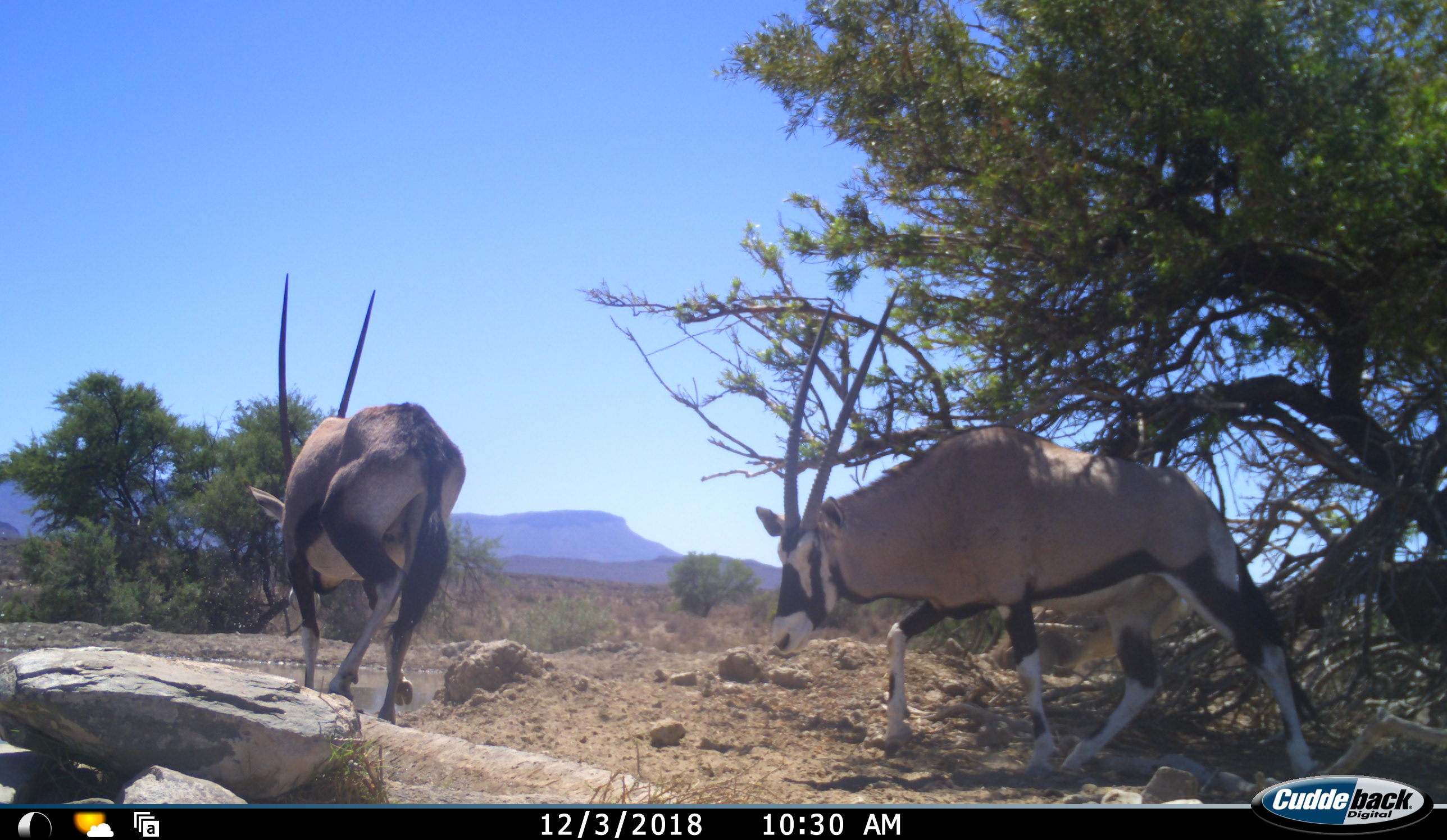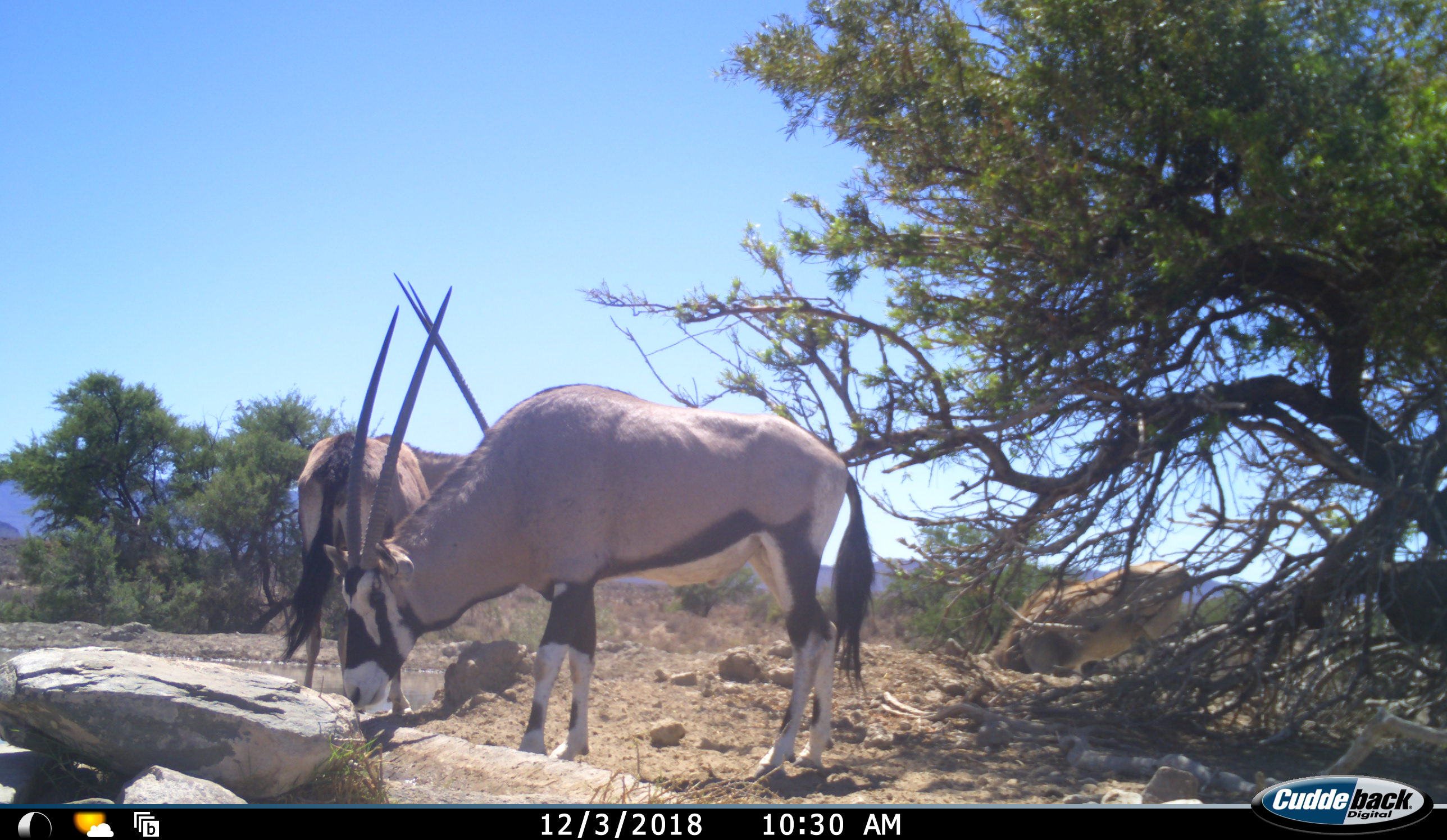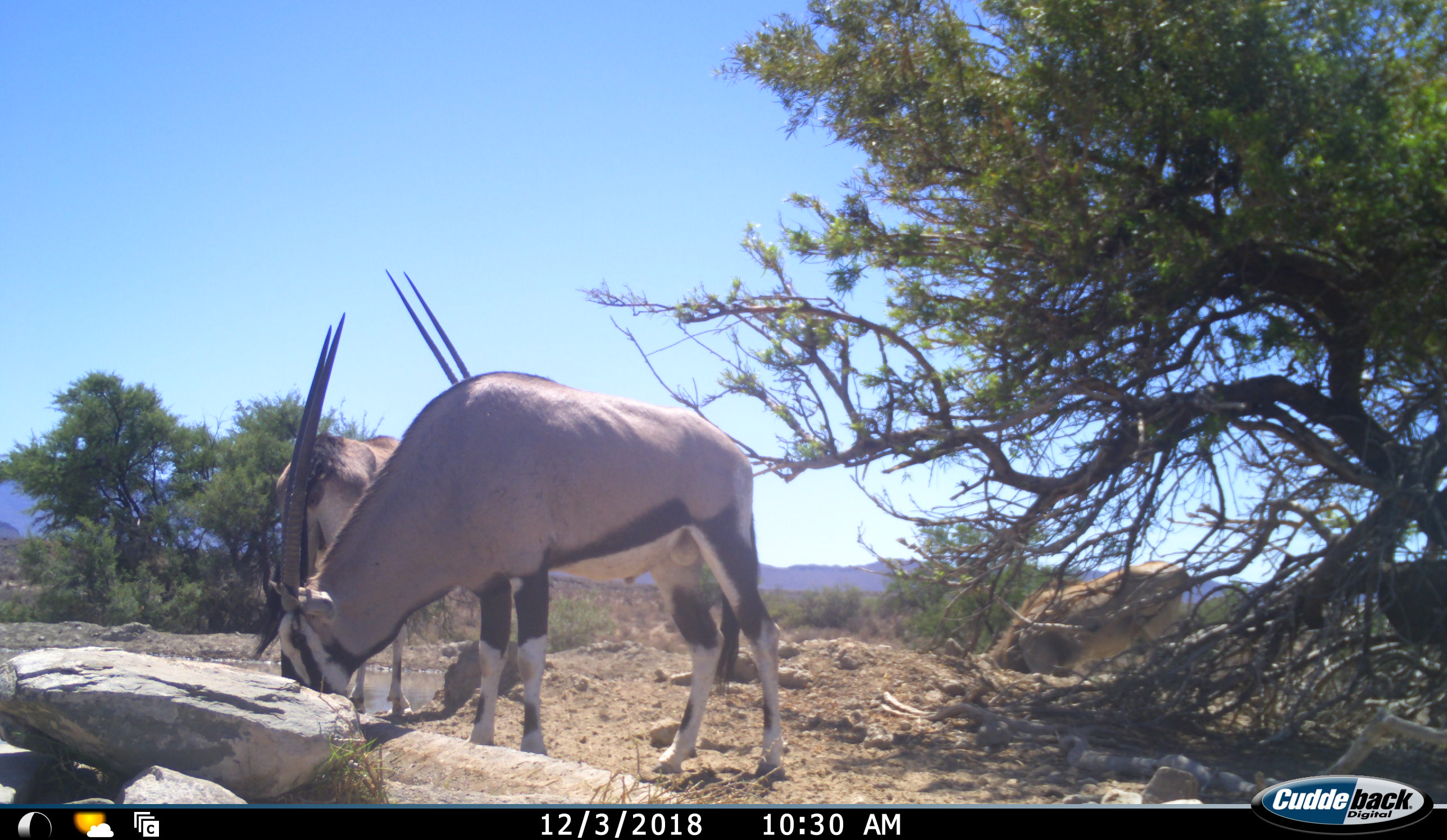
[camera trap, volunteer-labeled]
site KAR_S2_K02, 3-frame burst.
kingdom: Animalia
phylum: Chordata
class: Mammalia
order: Artiodactyla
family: Bovidae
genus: Oryx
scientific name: Oryx gazella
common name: gemsbok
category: oryx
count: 2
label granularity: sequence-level